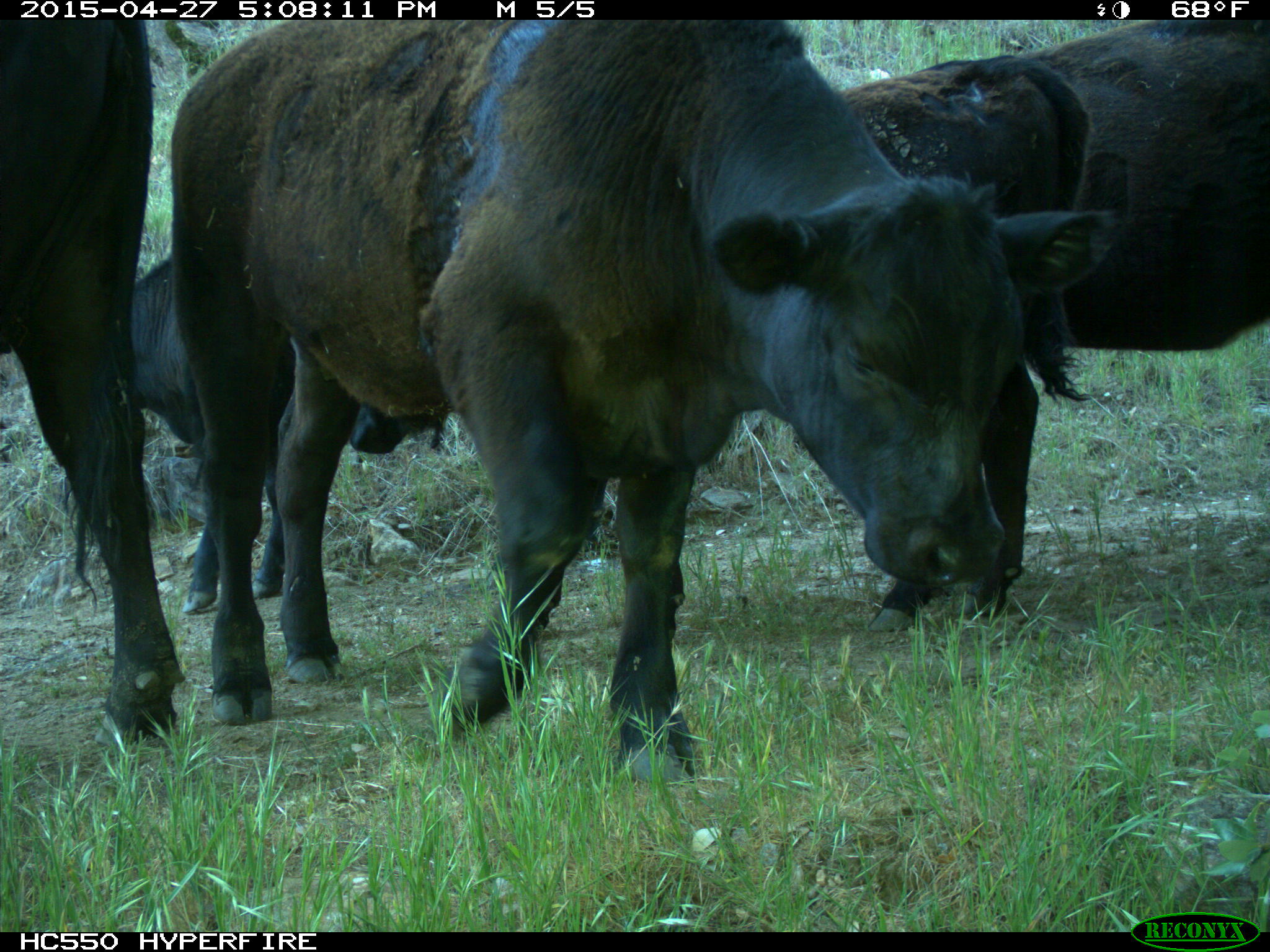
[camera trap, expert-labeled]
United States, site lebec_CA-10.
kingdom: Animalia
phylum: Chordata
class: Mammalia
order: Artiodactyla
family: Bovidae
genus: Bos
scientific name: Bos taurus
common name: domestic cow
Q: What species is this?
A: Bos taurus (domestic cow).